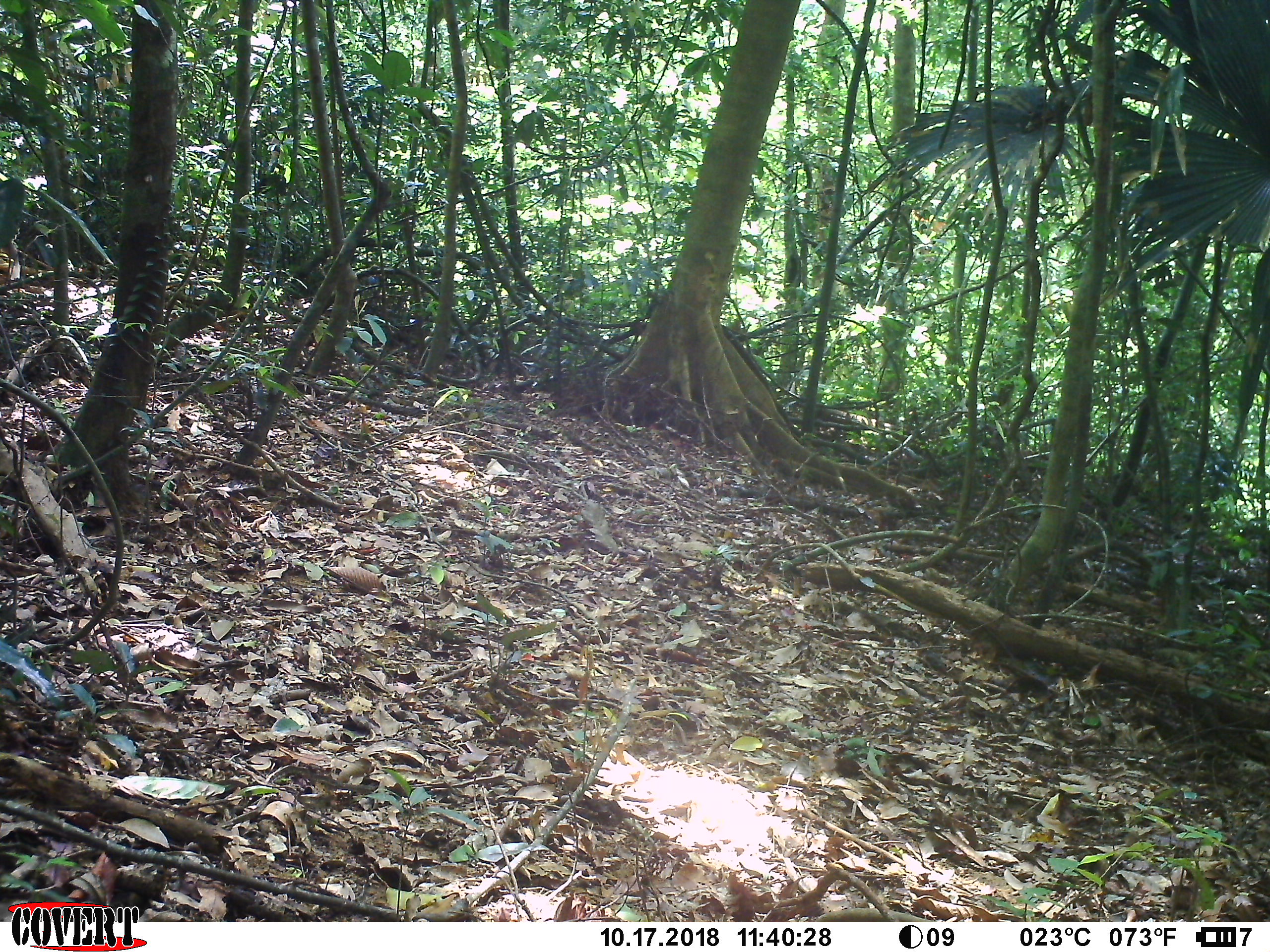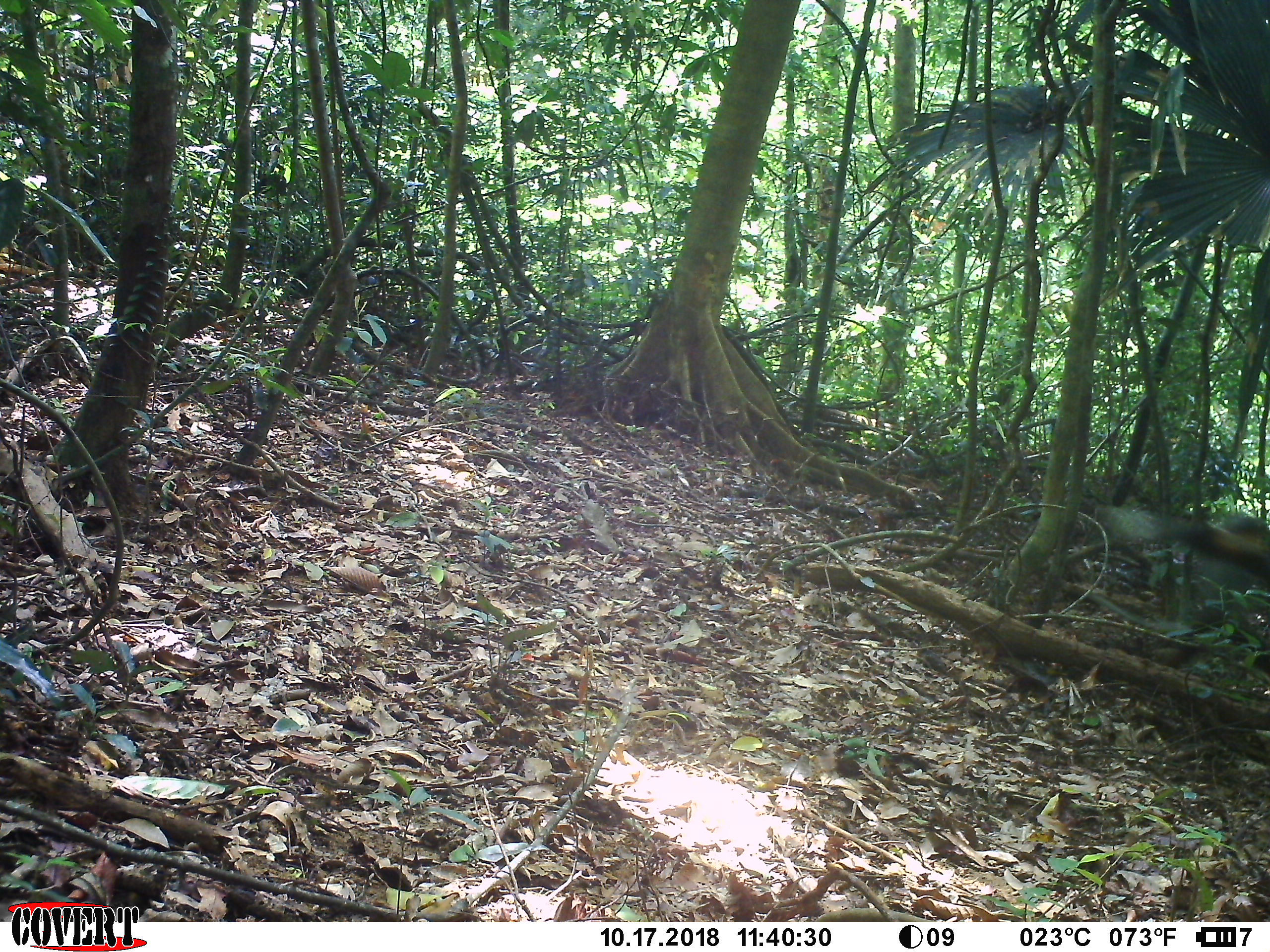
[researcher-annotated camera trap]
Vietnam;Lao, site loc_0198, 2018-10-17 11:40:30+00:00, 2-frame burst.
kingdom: Animalia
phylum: Chordata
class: Mammalia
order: Primates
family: Cercopithecidae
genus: Pygathrix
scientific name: Pygathrix nemaeus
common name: red-shanked douc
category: red shanked douc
Red shanked douc (red-shanked douc) (Pygathrix nemaeus). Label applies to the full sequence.